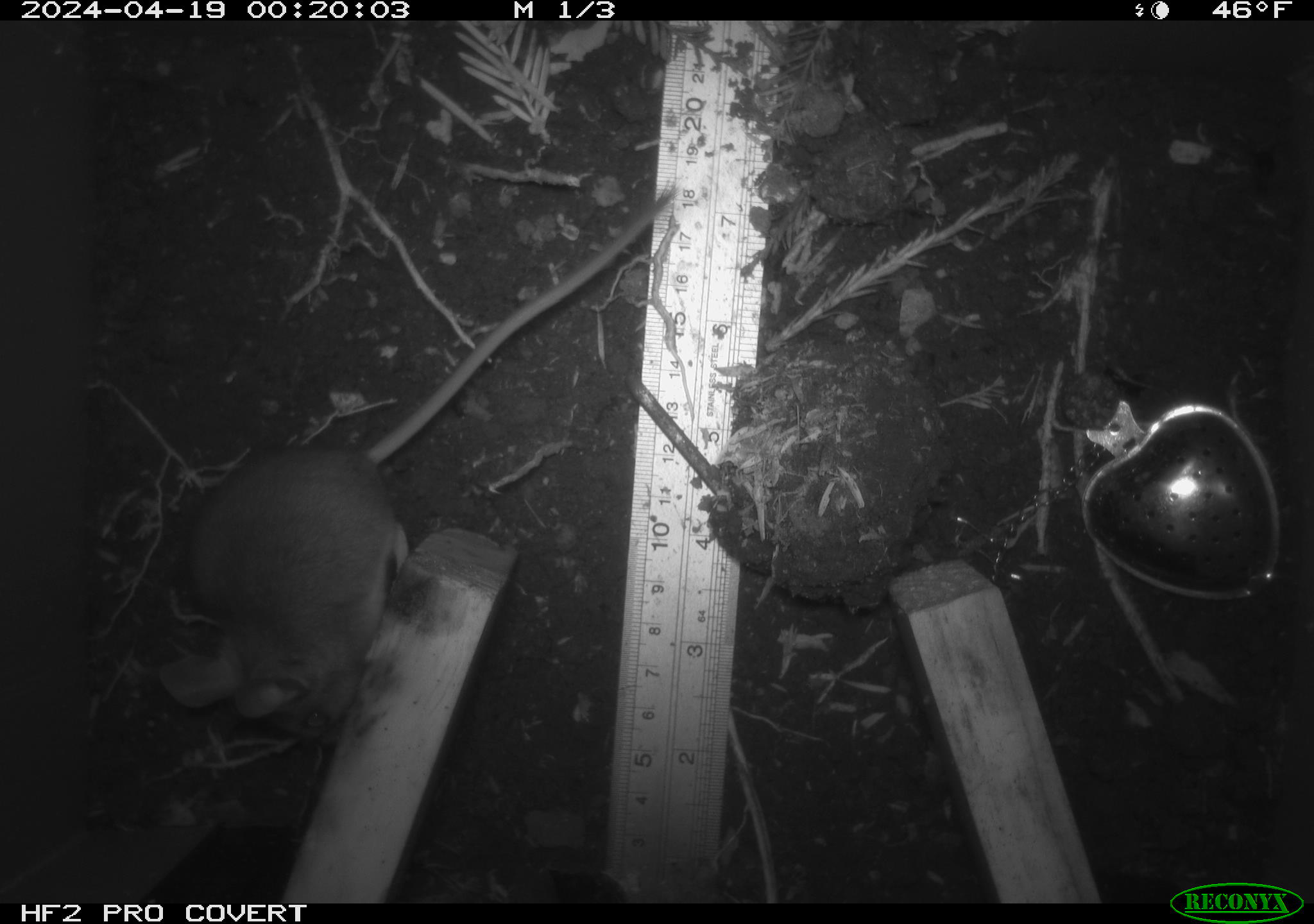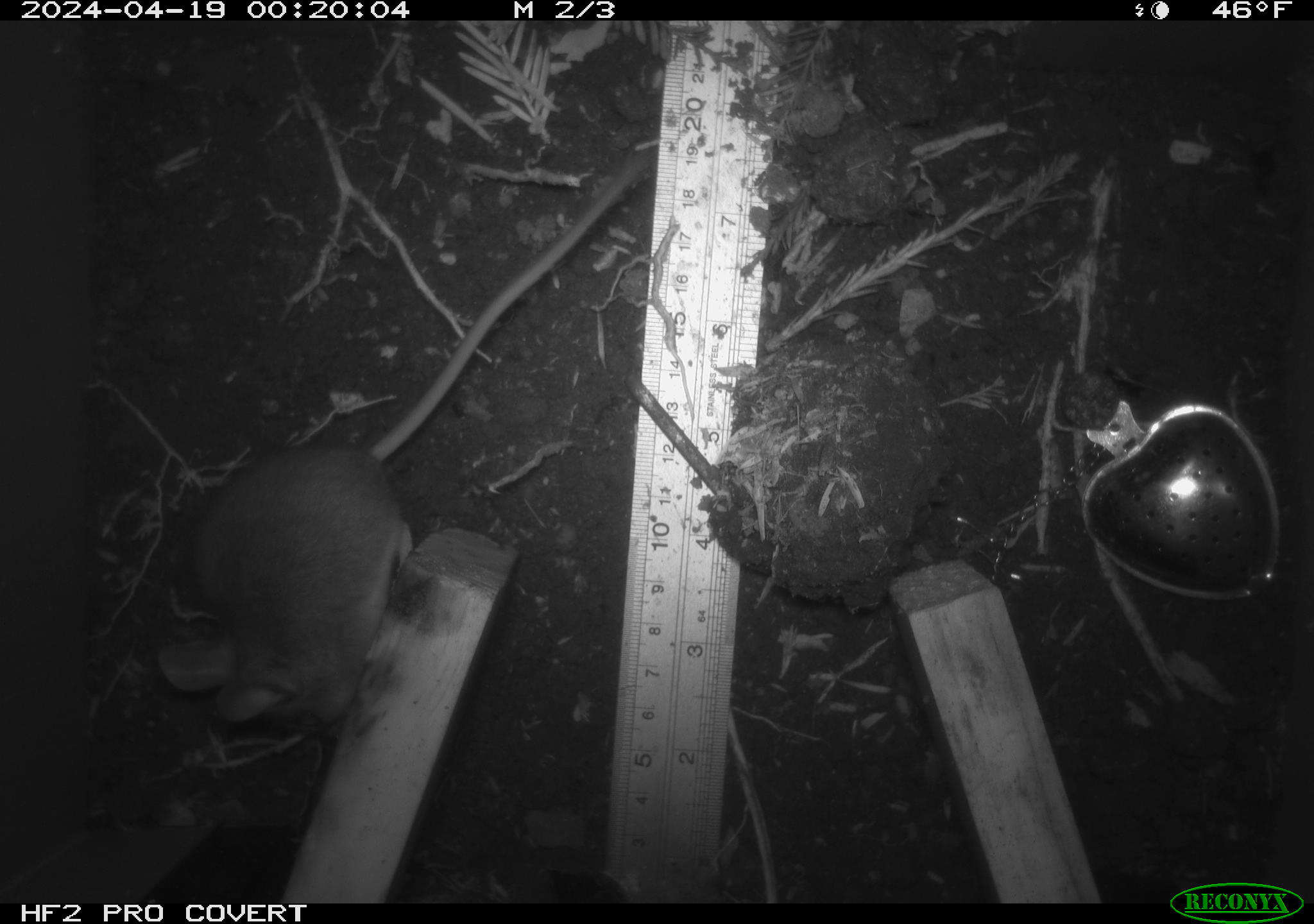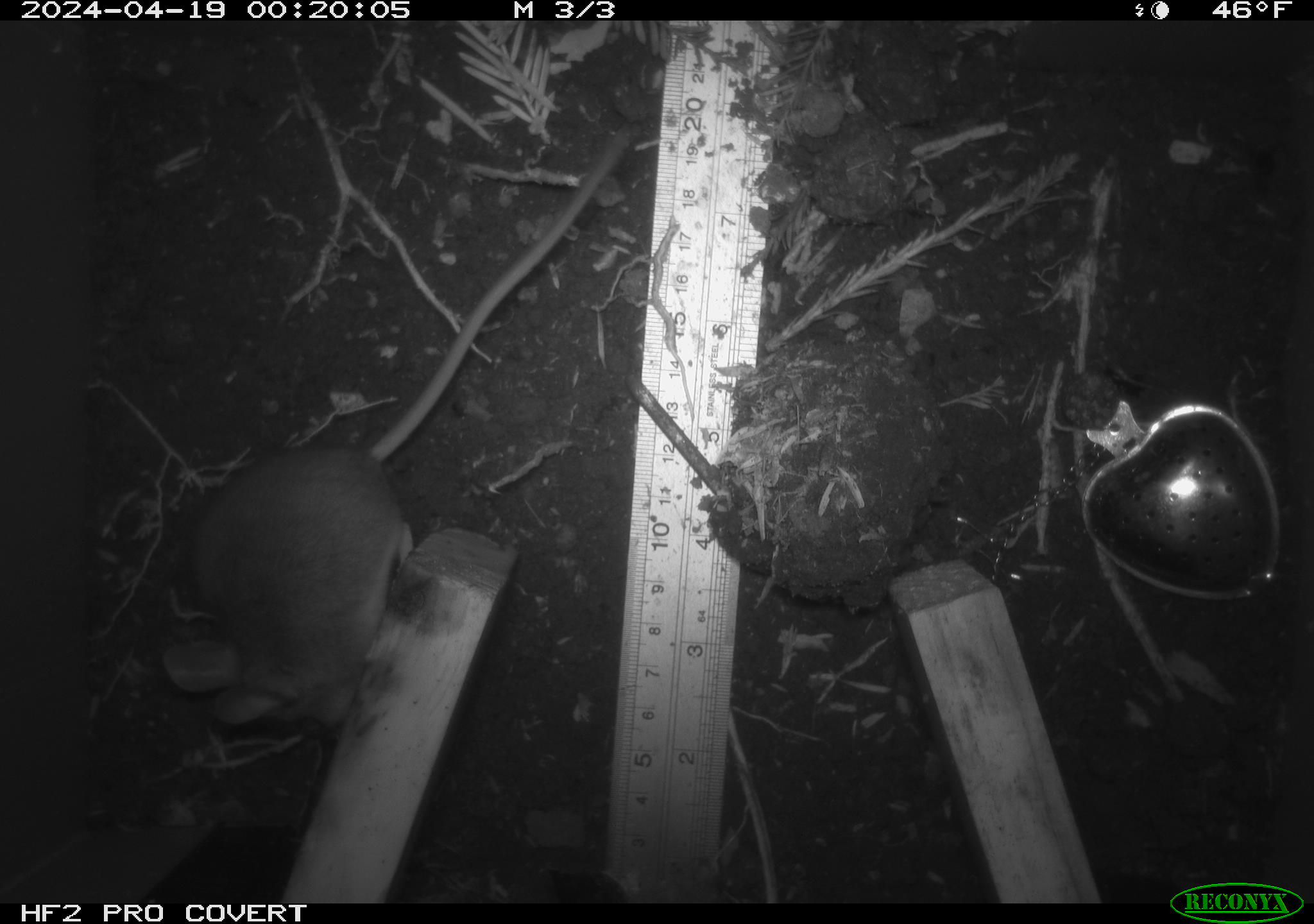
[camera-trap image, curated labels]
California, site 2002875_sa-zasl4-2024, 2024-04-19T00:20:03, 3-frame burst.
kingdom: Animalia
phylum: Chordata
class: Mammalia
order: Rodentia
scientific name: Rodentia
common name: mouse species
Mouse species (Rodentia).